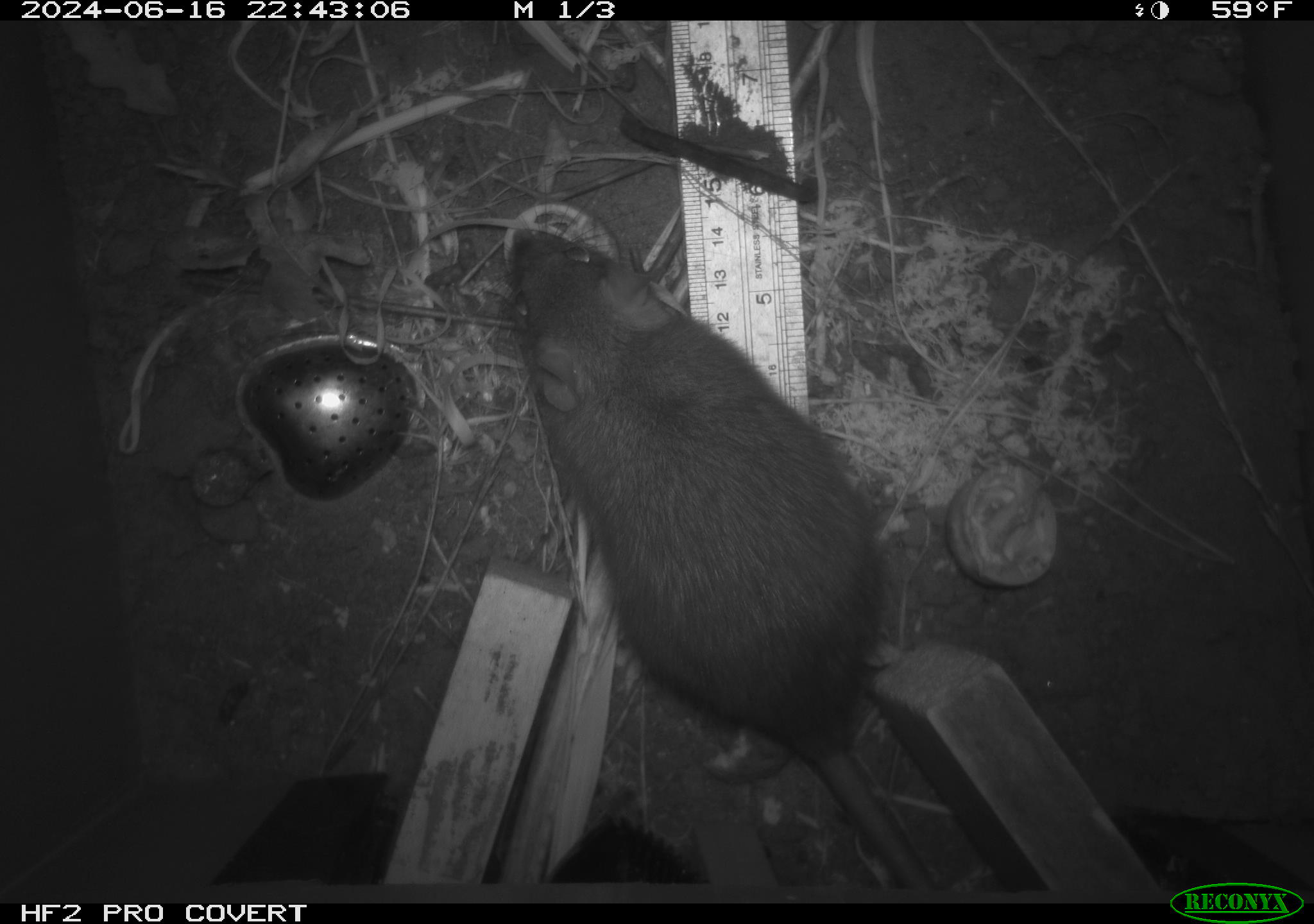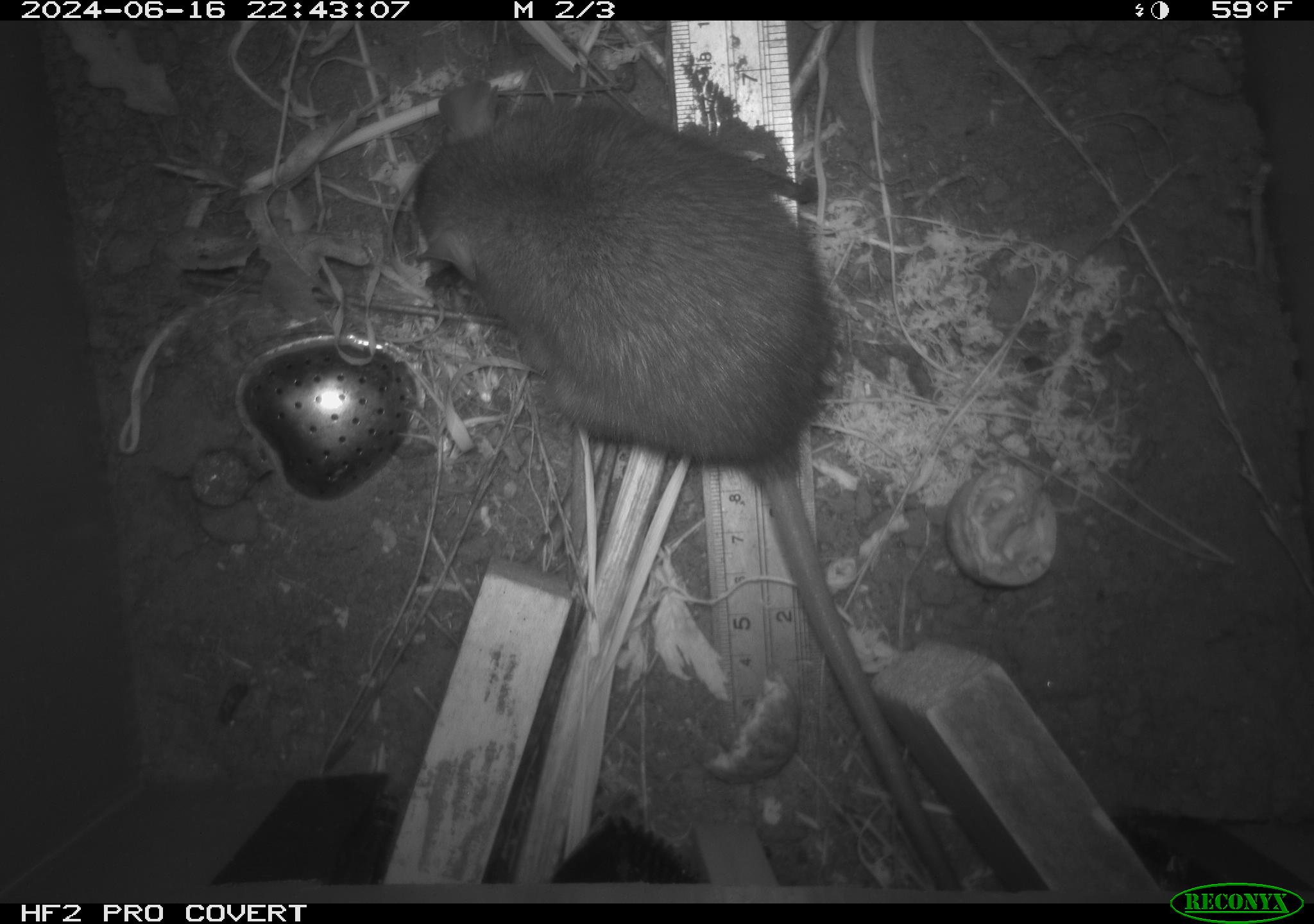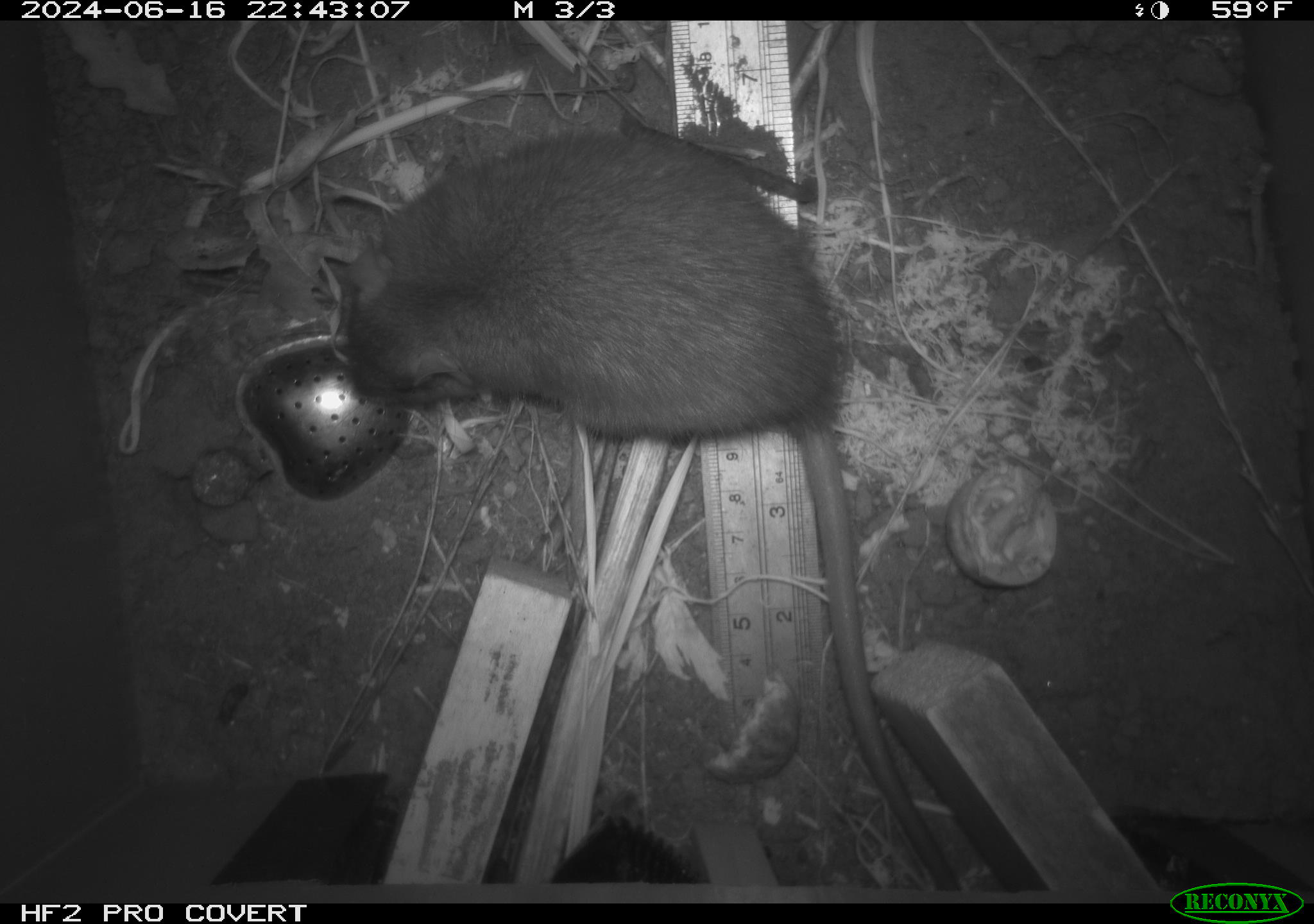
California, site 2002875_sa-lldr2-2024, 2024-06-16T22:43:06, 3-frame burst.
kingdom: Animalia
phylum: Chordata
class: Mammalia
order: Rodentia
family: Muridae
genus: Rattus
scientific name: Rattus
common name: rat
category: rattus species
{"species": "rattus species (rat) (Rattus)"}